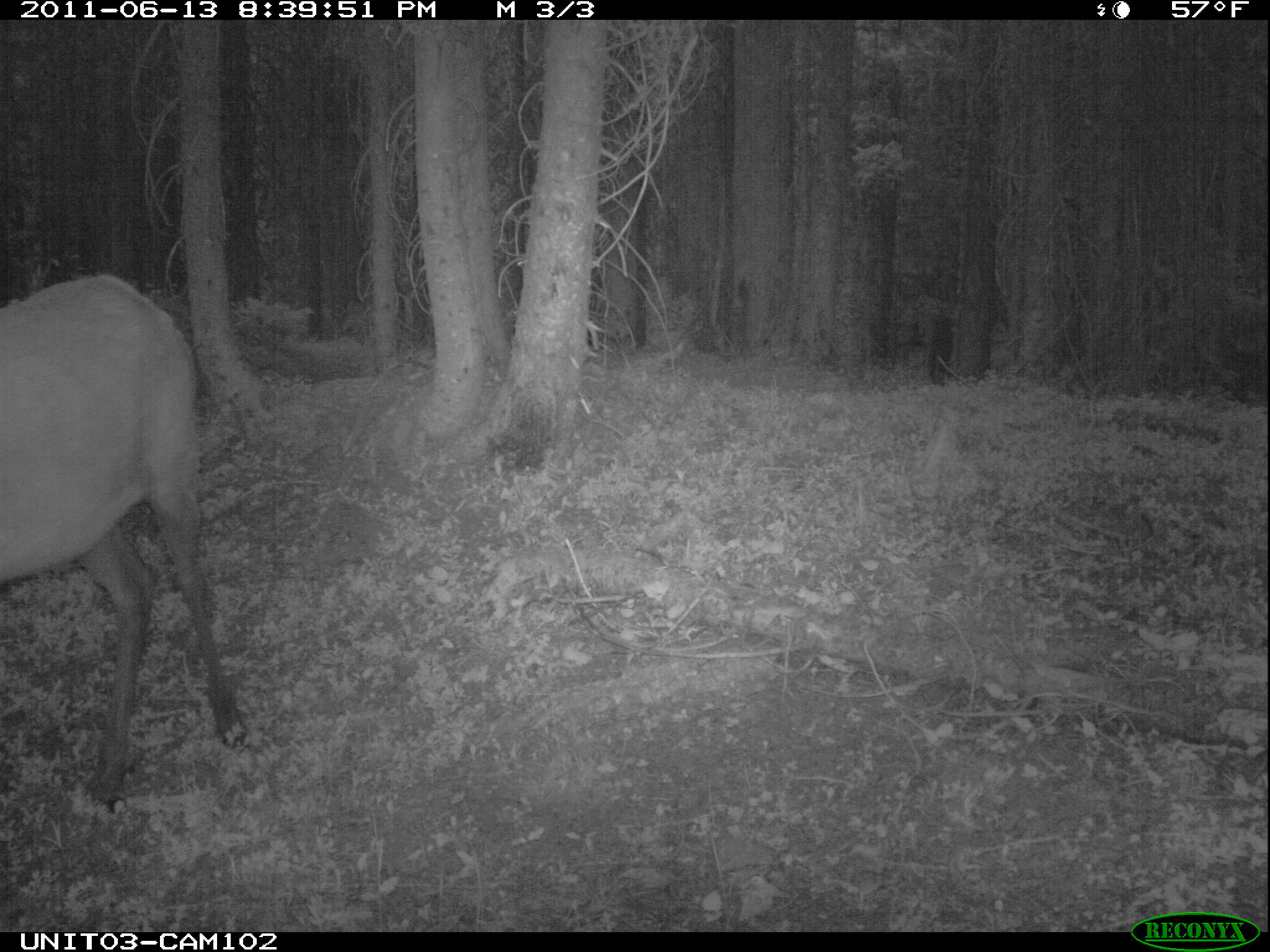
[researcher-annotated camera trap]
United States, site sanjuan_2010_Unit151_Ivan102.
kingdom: Animalia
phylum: Chordata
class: Mammalia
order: Artiodactyla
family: Cervidae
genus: Cervus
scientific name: Cervus elaphus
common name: red deer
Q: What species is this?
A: Cervus elaphus (red deer).